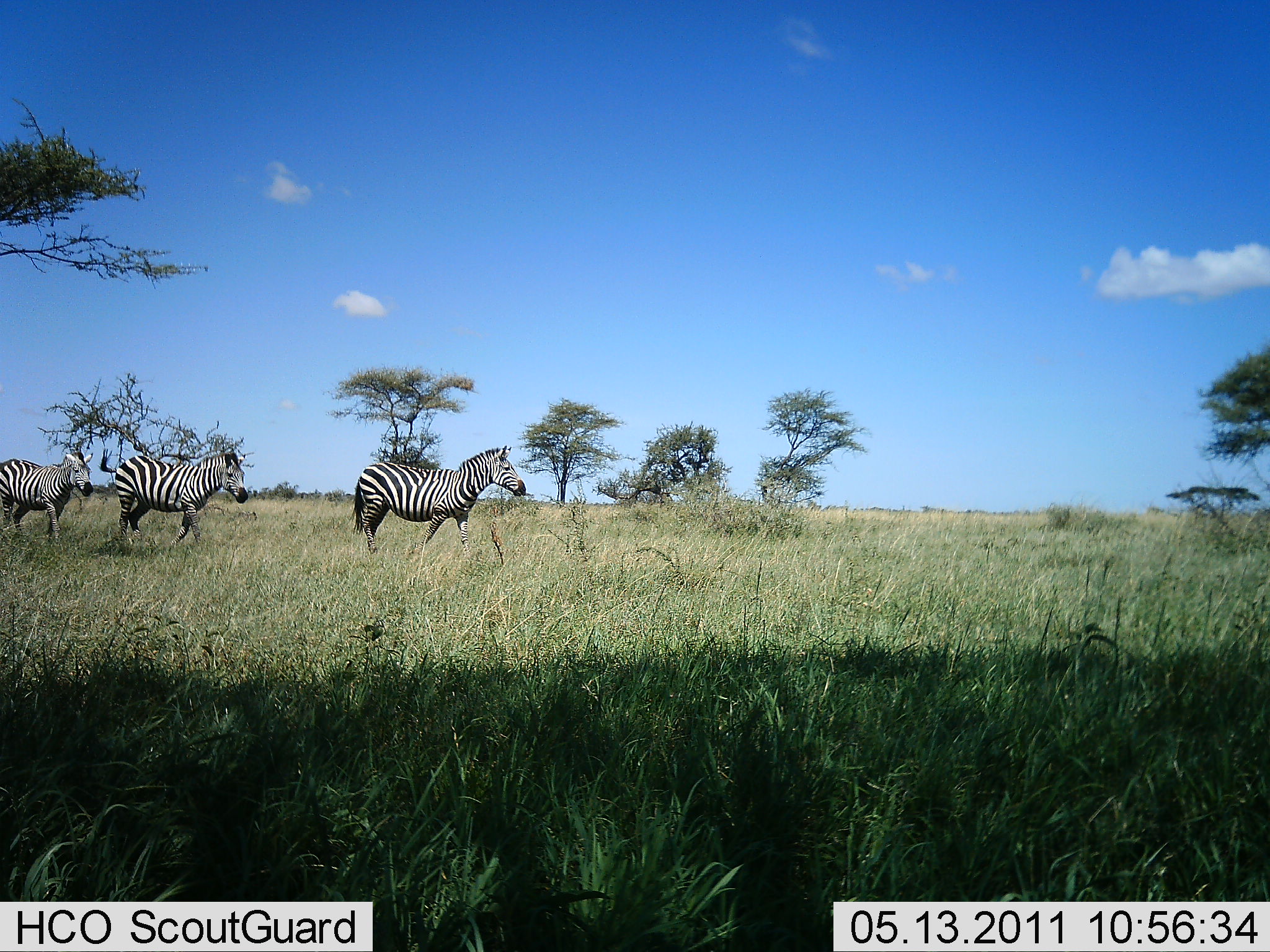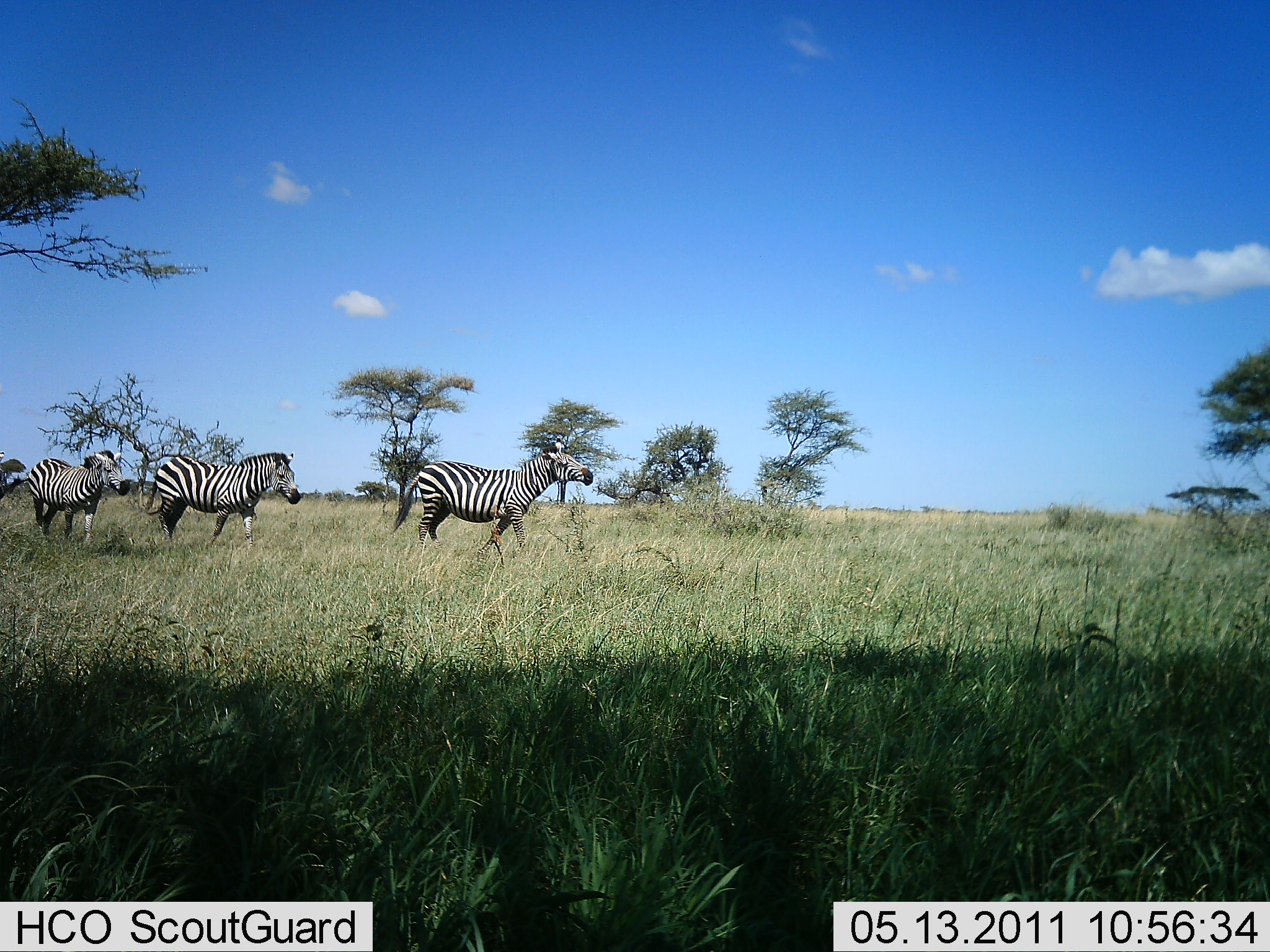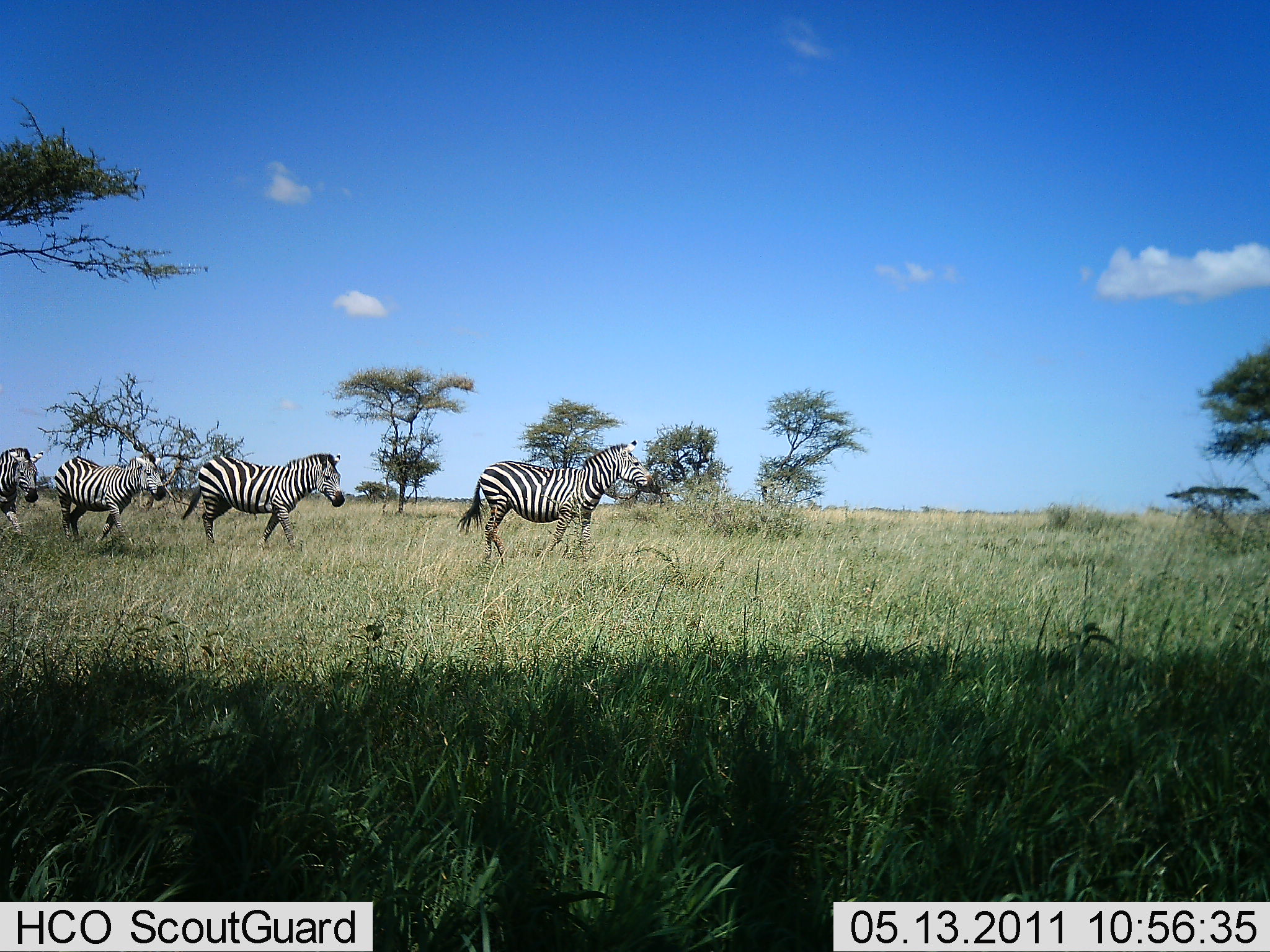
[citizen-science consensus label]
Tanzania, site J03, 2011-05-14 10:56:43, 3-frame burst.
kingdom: Animalia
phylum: Chordata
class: Mammalia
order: Perissodactyla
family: Equidae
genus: Equus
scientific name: Equus quagga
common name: plains zebra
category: zebra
Zebra (plains zebra) (Equus quagga), count 4. Behavior (volunteer vote fractions): standing 0%, resting 0%, moving 100%, interacting 0%. Young present (vote fraction): 0%. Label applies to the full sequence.